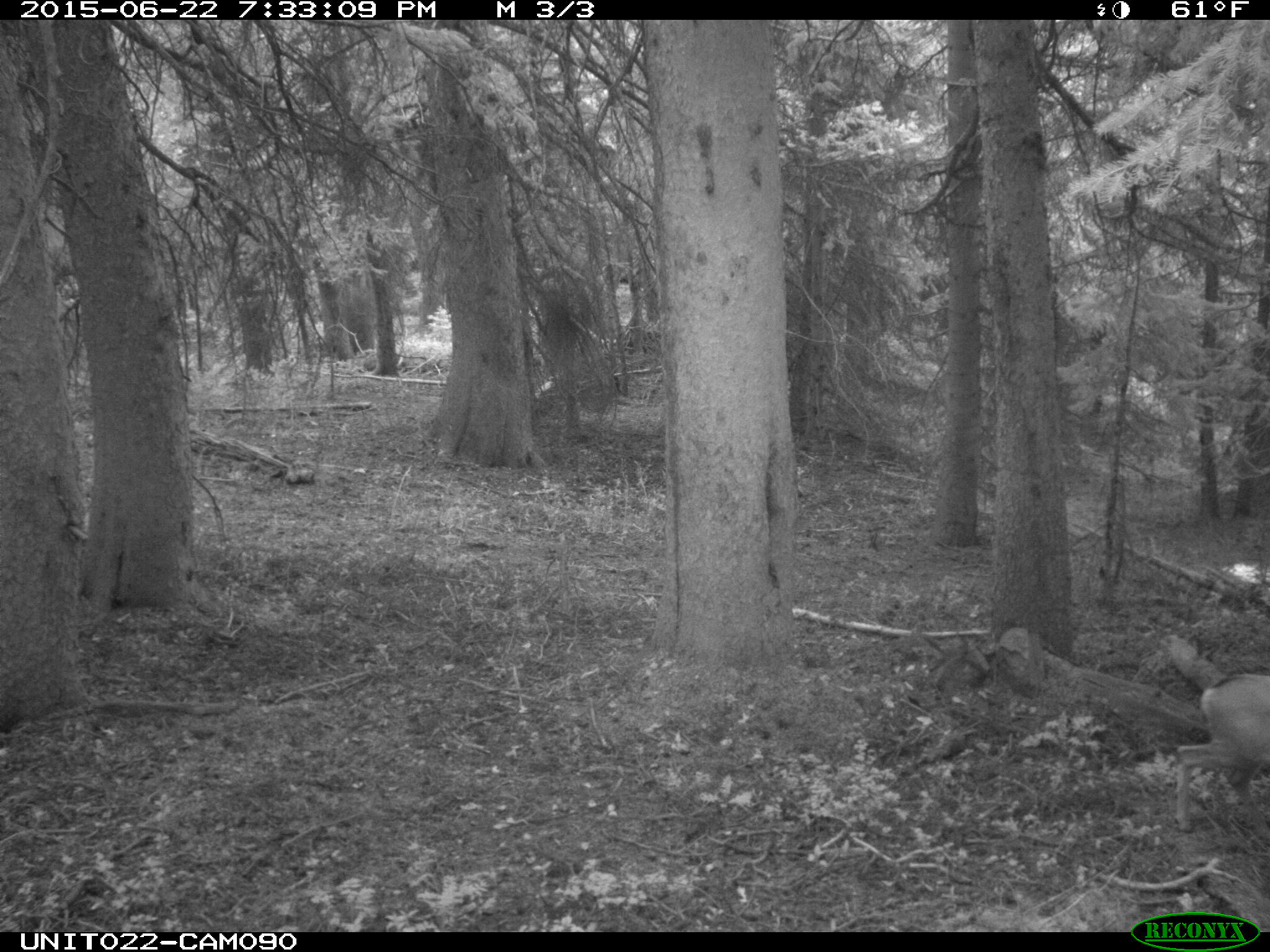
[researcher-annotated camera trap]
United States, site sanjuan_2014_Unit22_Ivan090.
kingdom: Animalia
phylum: Chordata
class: Mammalia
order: Artiodactyla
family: Cervidae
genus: Odocoileus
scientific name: Odocoileus hemionus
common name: mule deer